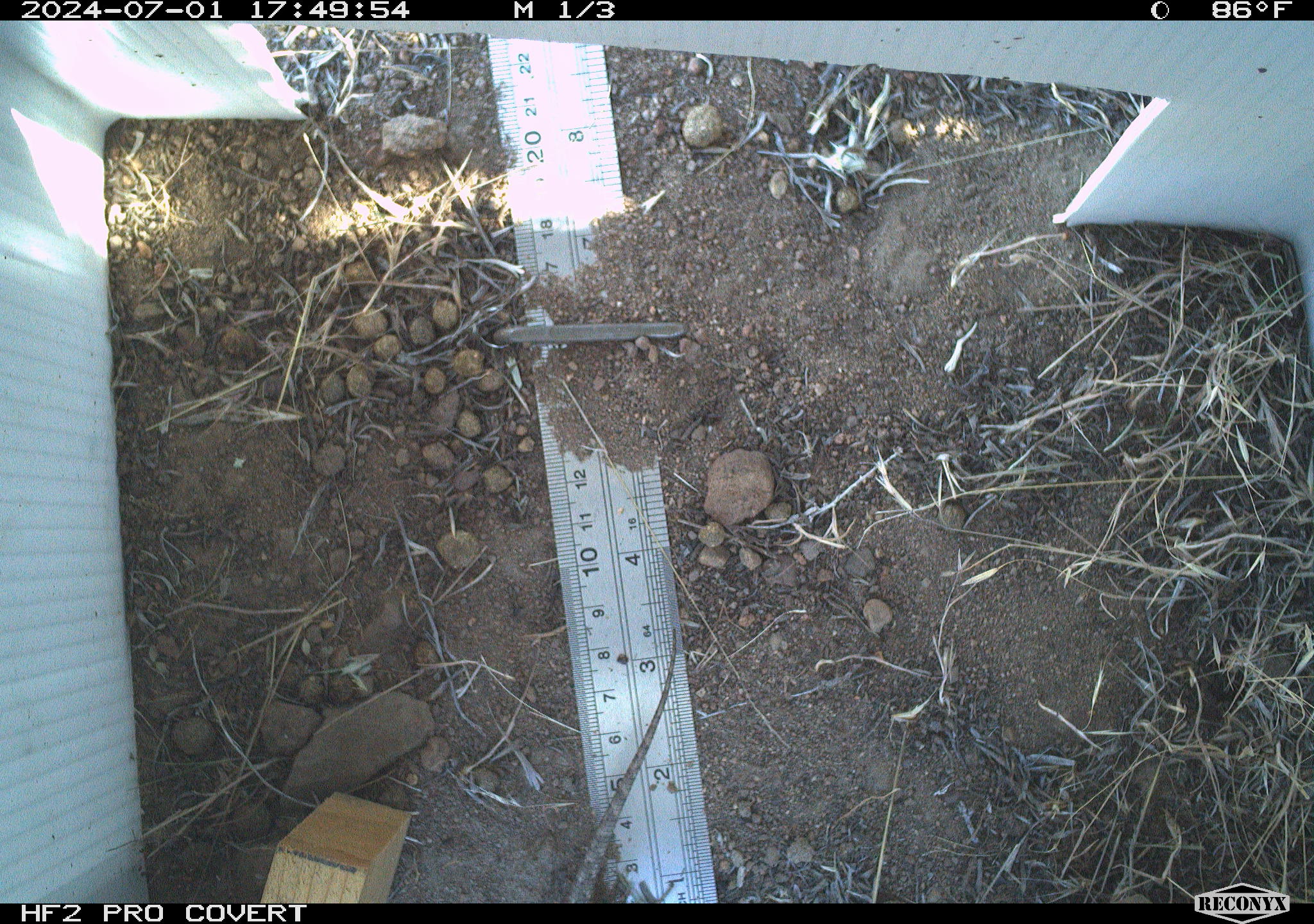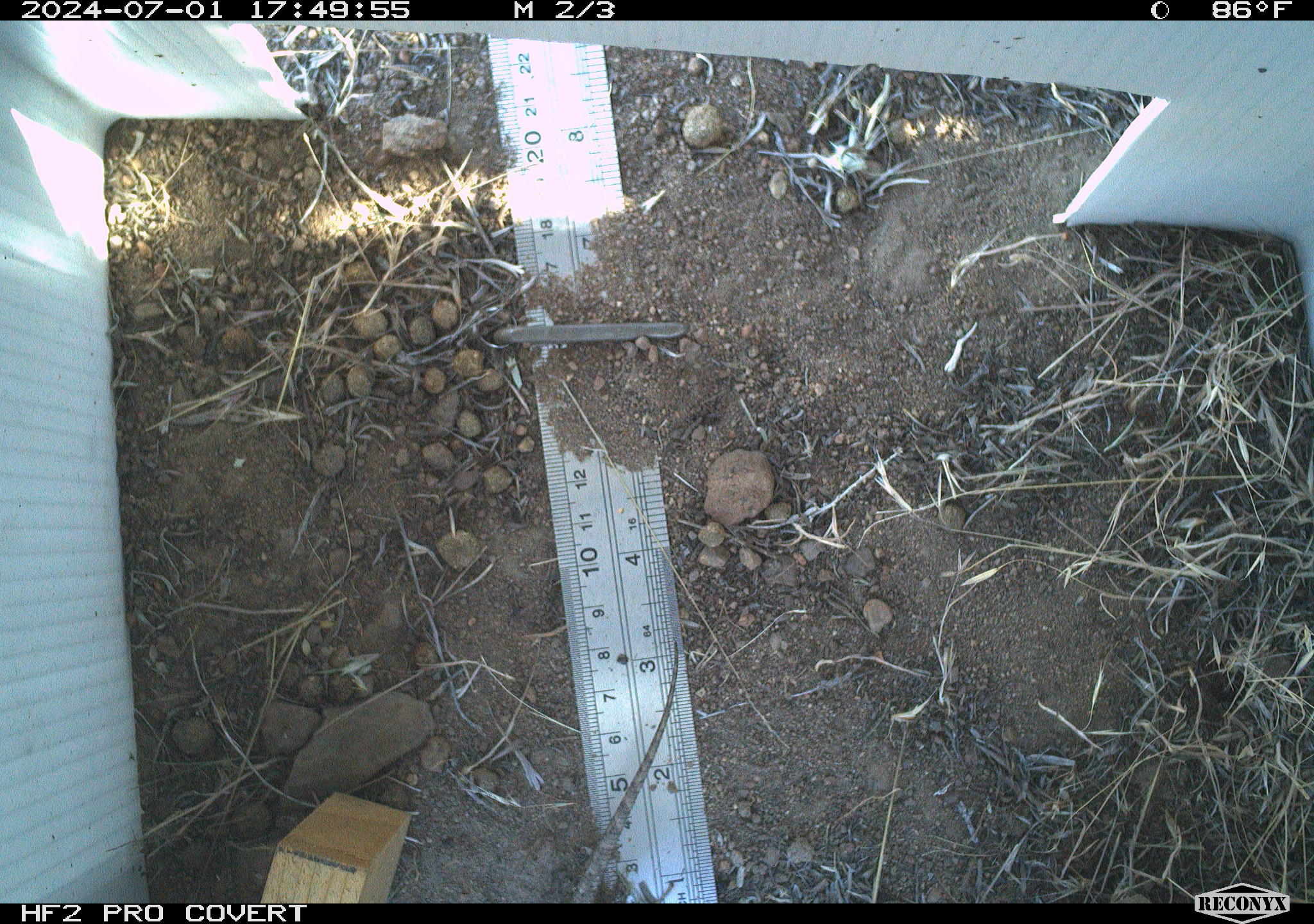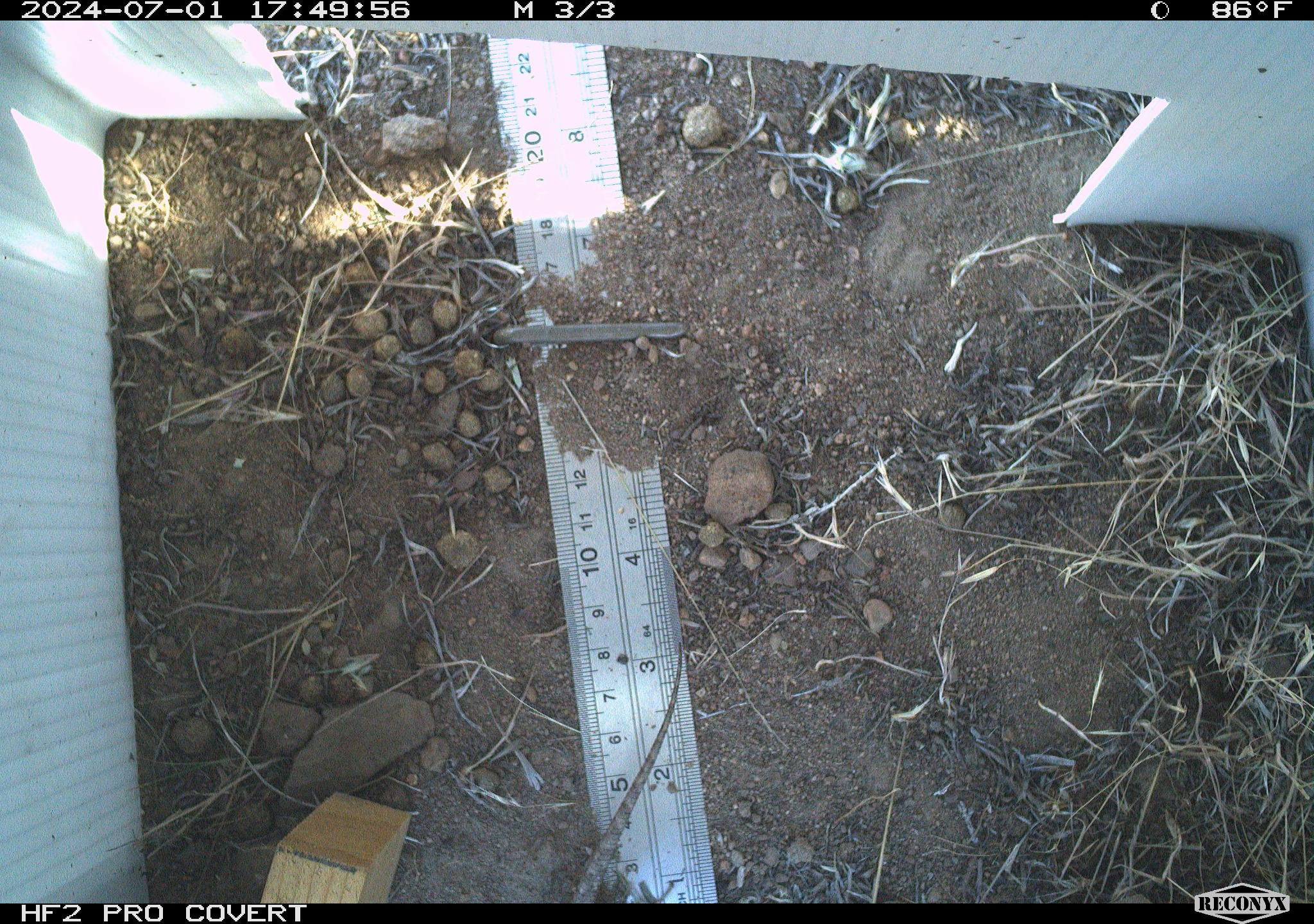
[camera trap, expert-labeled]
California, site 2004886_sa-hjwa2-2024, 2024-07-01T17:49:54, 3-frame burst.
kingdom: Animalia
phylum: Chordata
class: Reptilia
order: Squamata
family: Phrynosomatidae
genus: Sceloporus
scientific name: Sceloporus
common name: spiny lizards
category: sceloporus species